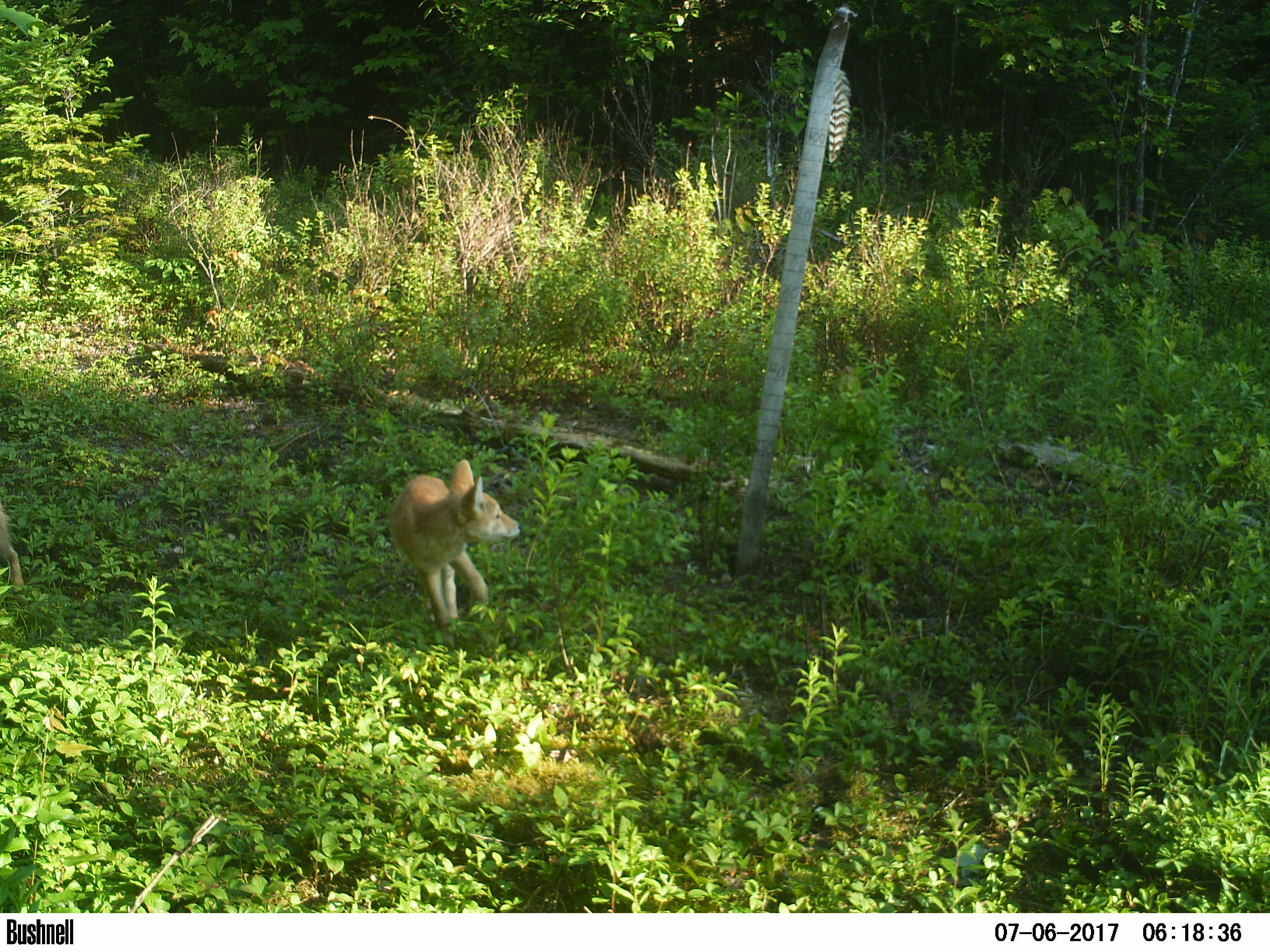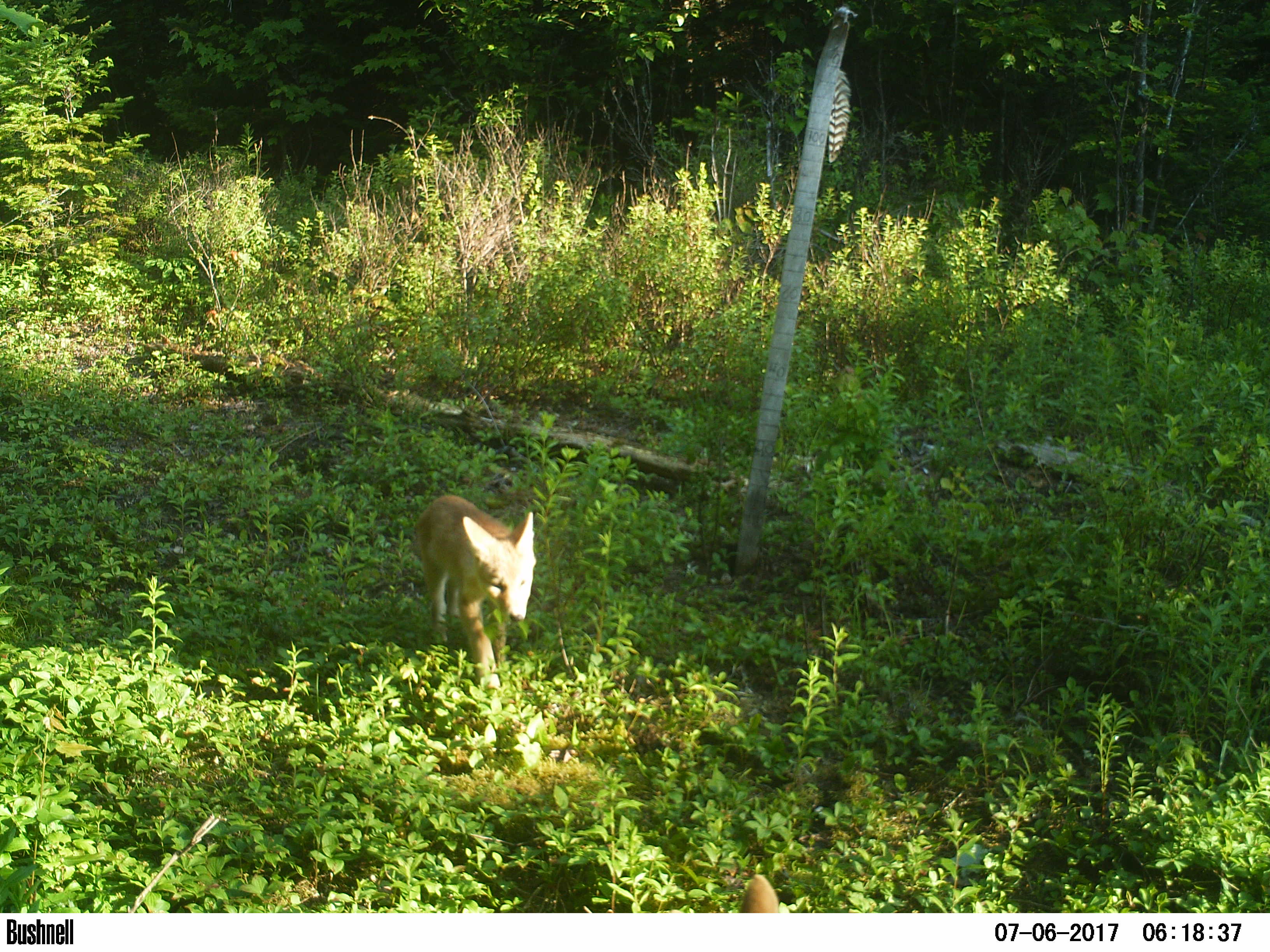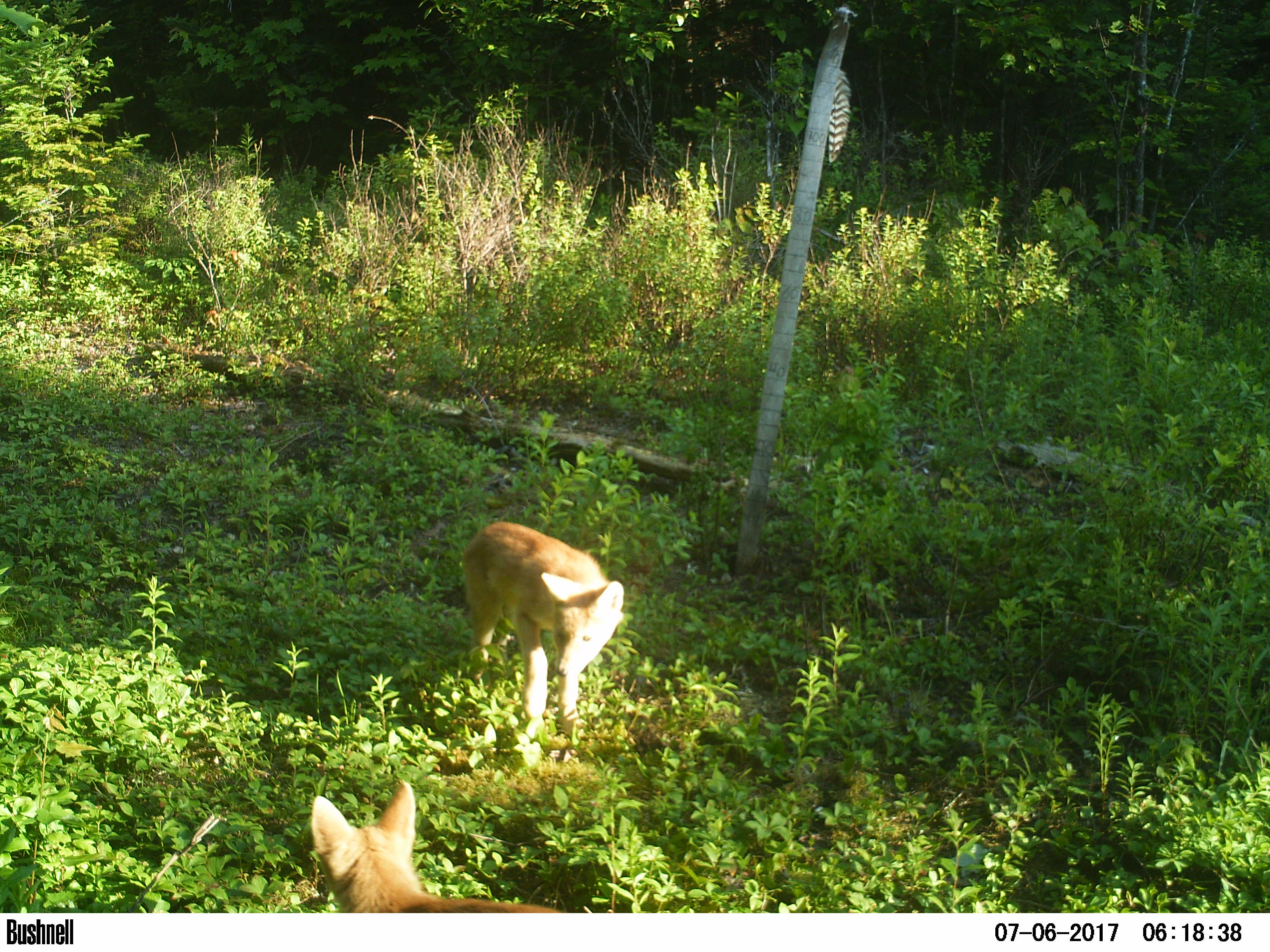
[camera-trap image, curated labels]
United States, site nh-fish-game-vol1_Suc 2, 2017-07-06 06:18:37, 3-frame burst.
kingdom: Animalia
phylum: Chordata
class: Mammalia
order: Carnivora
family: Canidae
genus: Canis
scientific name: Canis latrans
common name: coyote